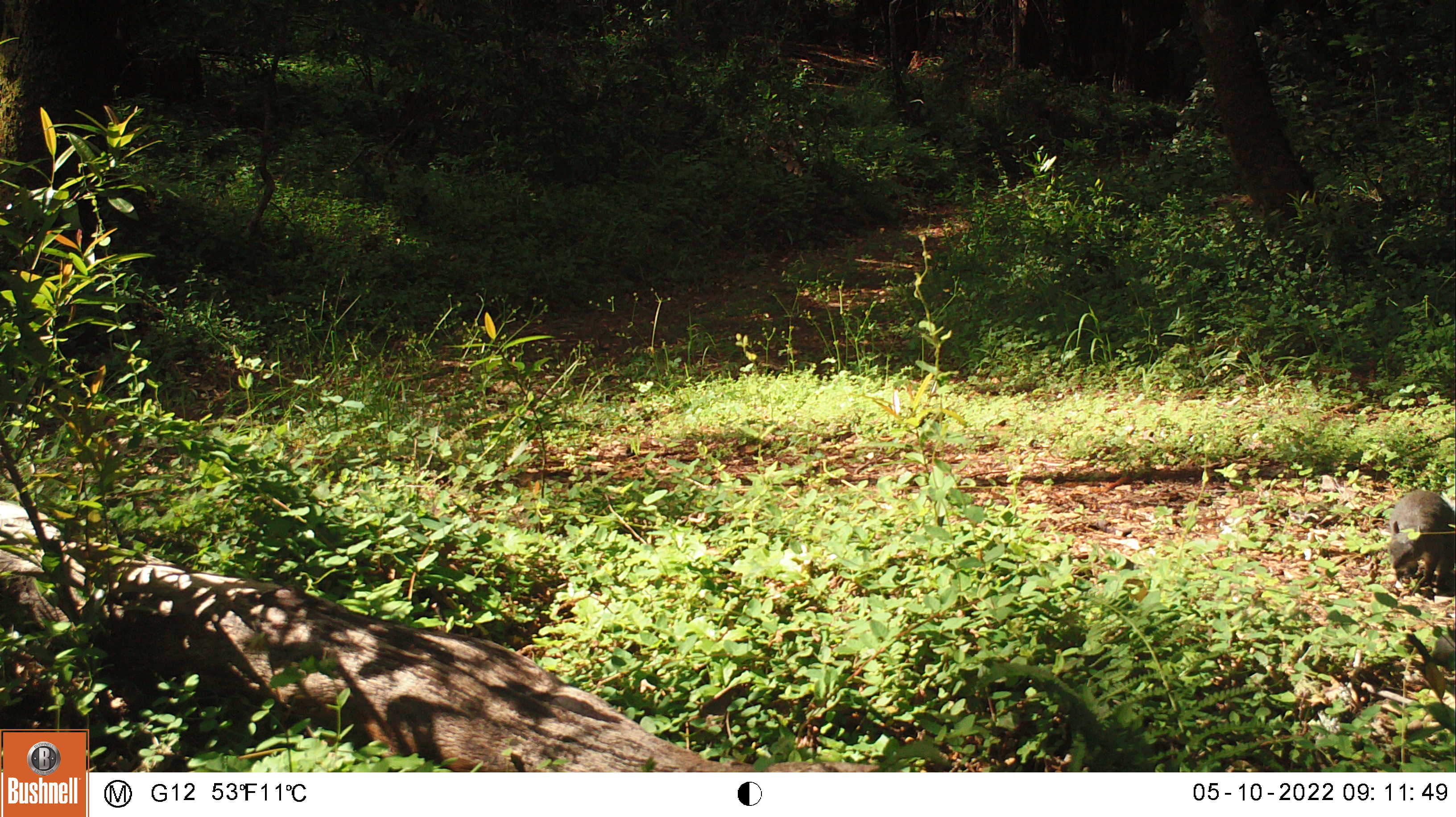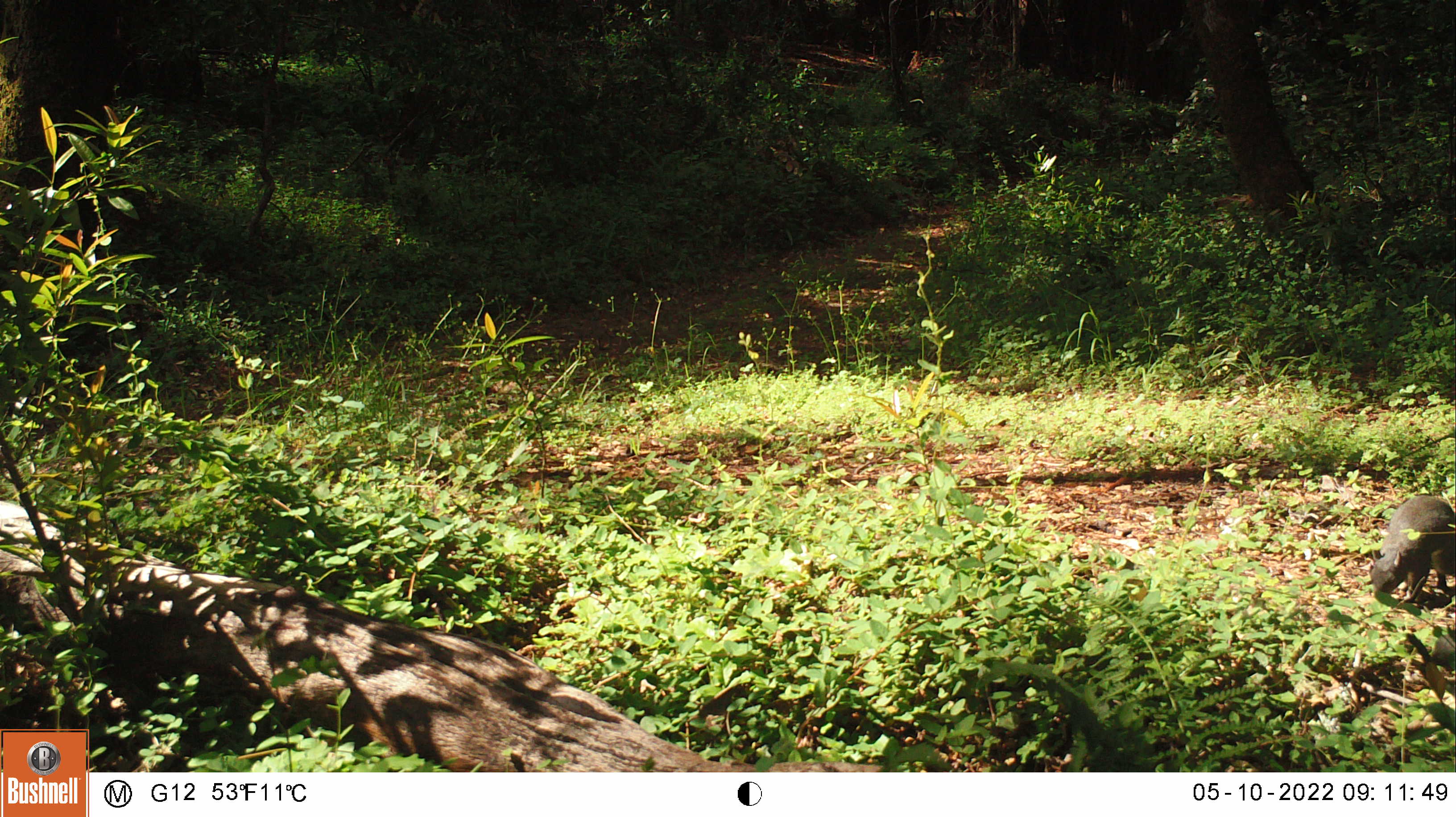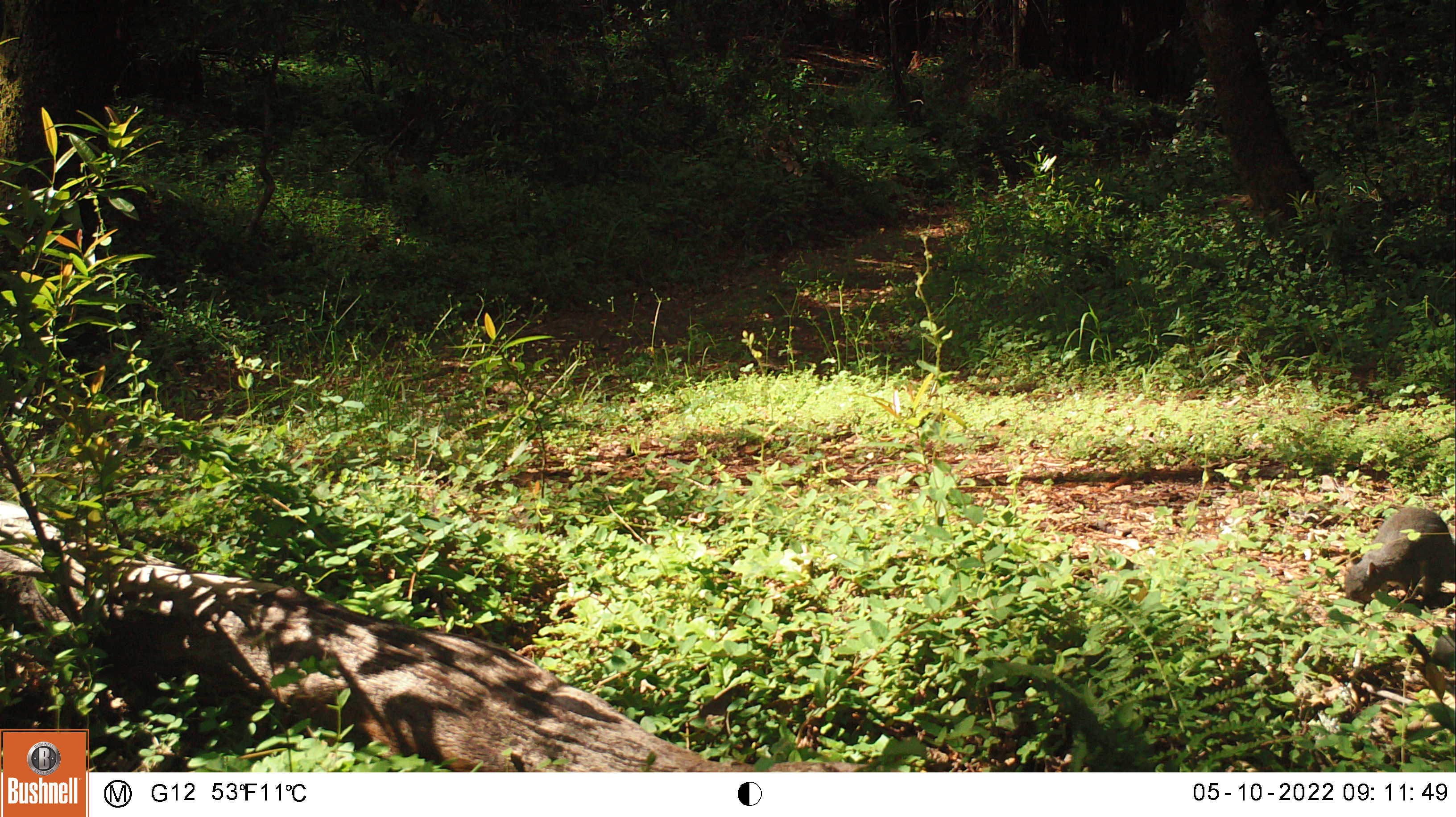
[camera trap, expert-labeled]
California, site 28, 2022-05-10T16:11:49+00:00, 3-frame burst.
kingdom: Animalia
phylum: Chordata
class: Mammalia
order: Rodentia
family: Sciuridae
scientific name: Sciuridae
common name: squirrel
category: unknown squirrel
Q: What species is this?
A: Unknown squirrel (squirrel) (Sciuridae).